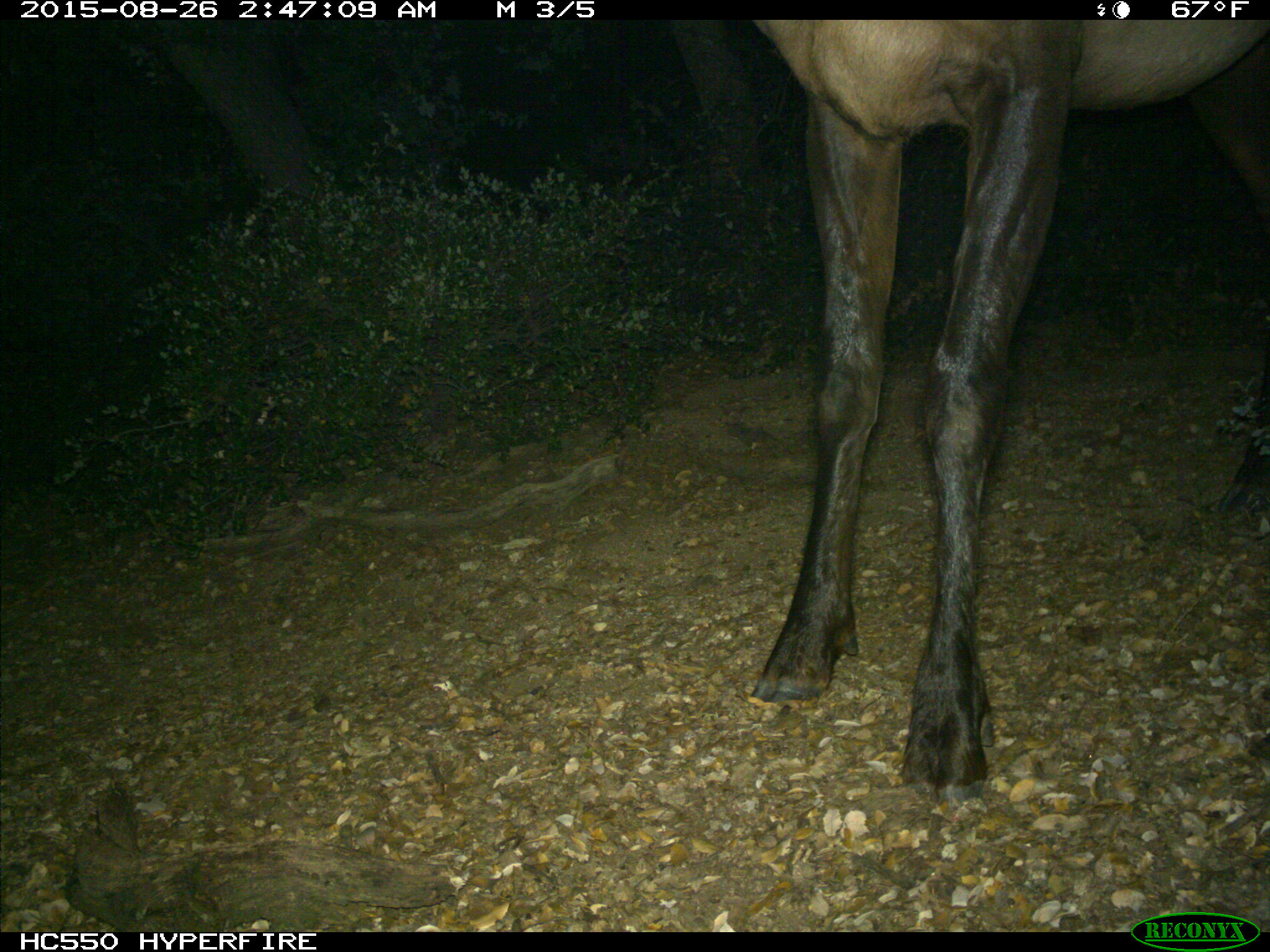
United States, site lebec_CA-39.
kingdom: Animalia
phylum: Chordata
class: Mammalia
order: Artiodactyla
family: Cervidae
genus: Cervus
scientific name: Cervus canadensis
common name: elk